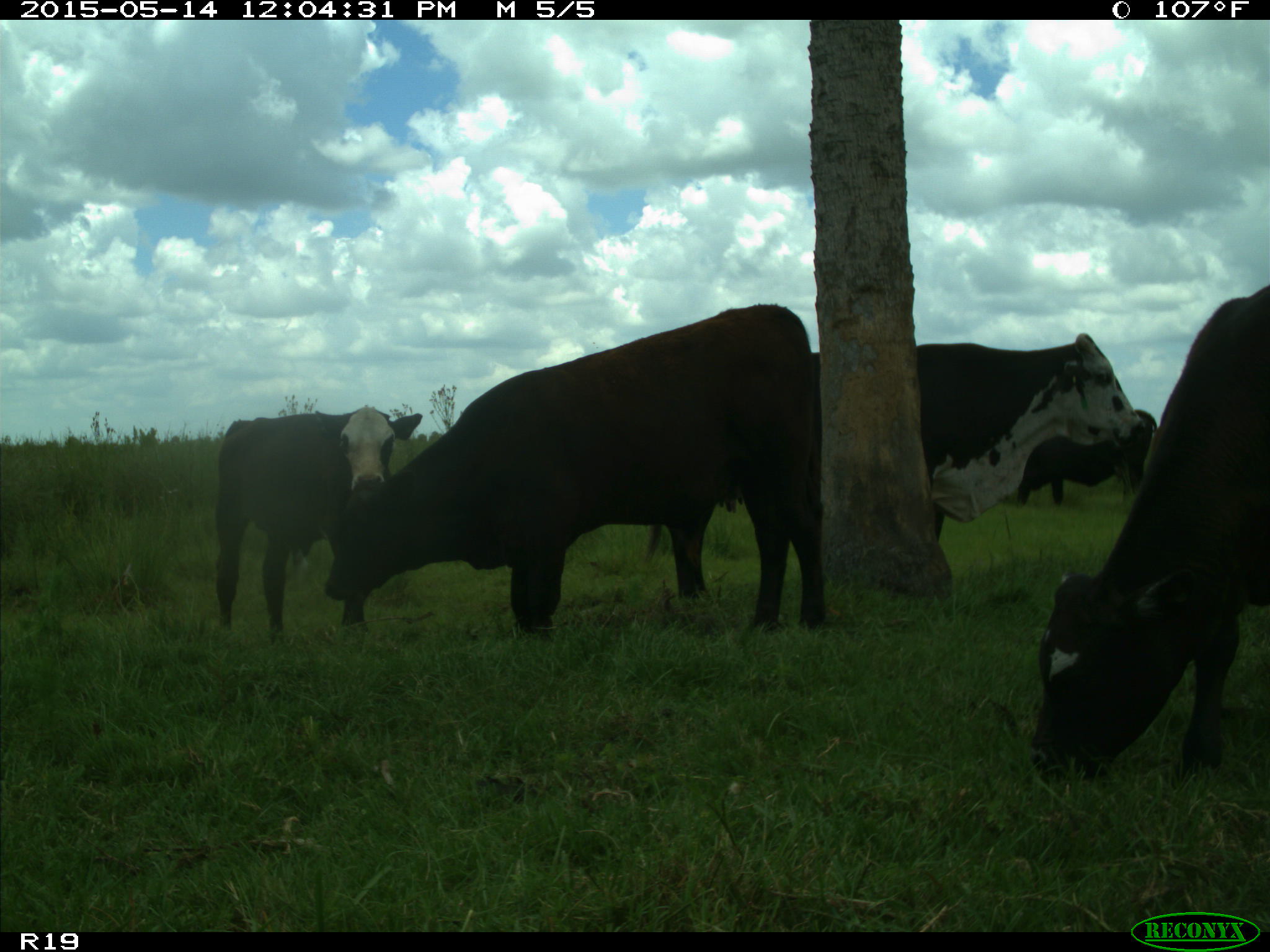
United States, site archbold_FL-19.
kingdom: Animalia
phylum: Chordata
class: Mammalia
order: Artiodactyla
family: Bovidae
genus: Bos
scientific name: Bos taurus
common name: domestic cow